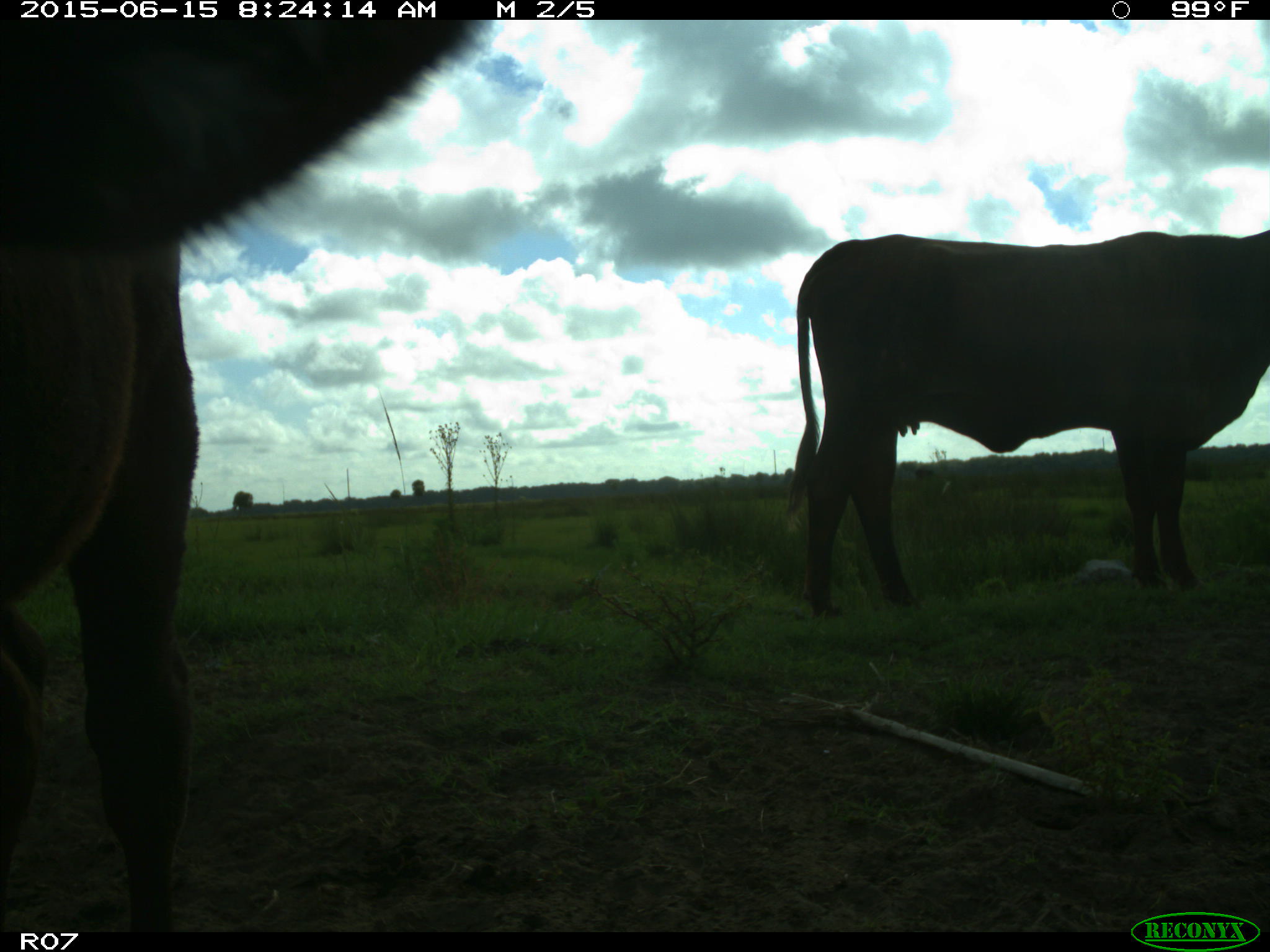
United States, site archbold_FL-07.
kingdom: Animalia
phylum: Chordata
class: Mammalia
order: Artiodactyla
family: Bovidae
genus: Bos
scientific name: Bos taurus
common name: domestic cow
Bos taurus (domestic cow).